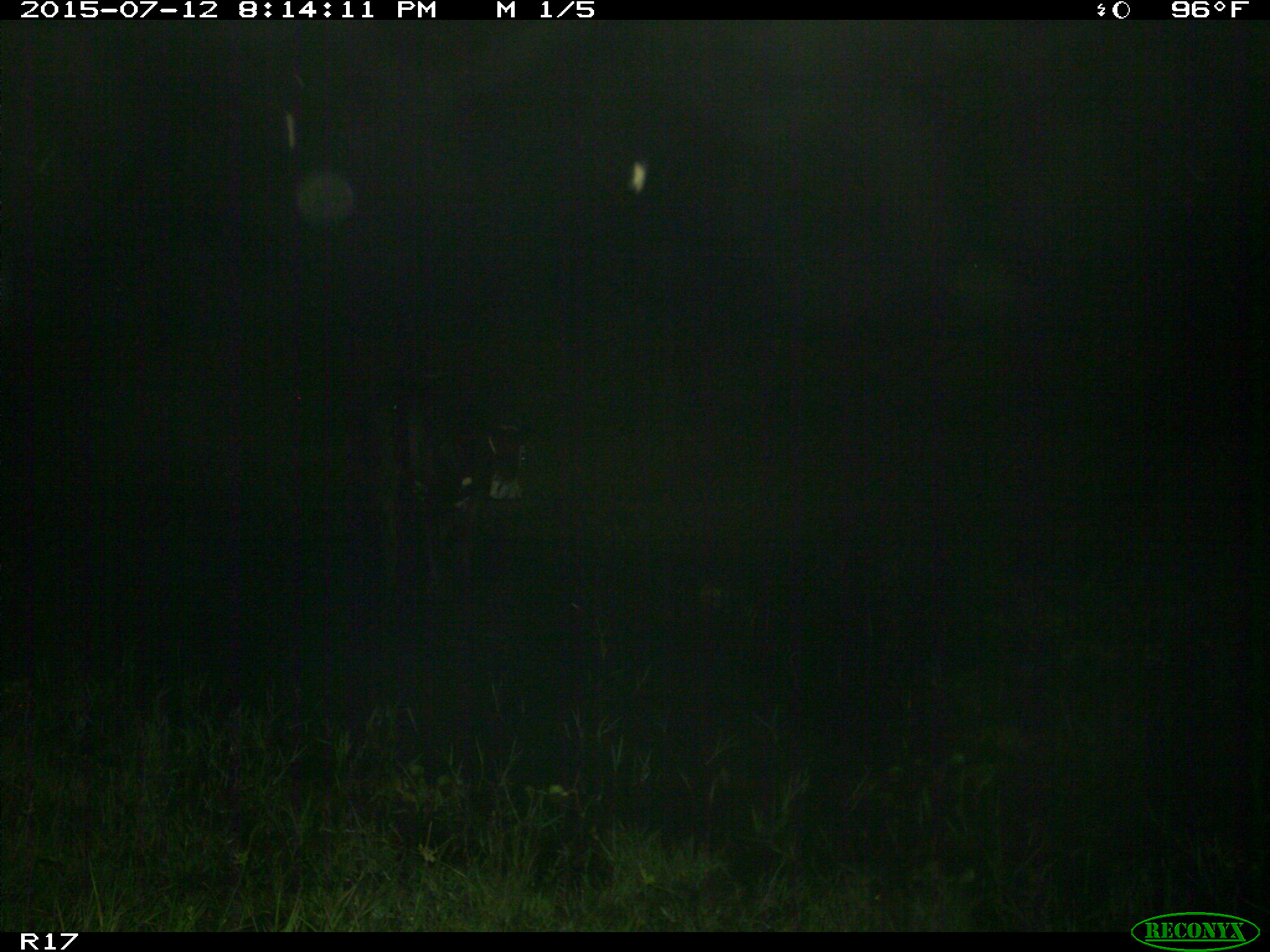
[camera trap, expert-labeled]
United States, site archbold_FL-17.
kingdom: Animalia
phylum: Chordata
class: Mammalia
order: Artiodactyla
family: Bovidae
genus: Bos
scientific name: Bos taurus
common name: domestic cow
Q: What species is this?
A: Bos taurus (domestic cow).